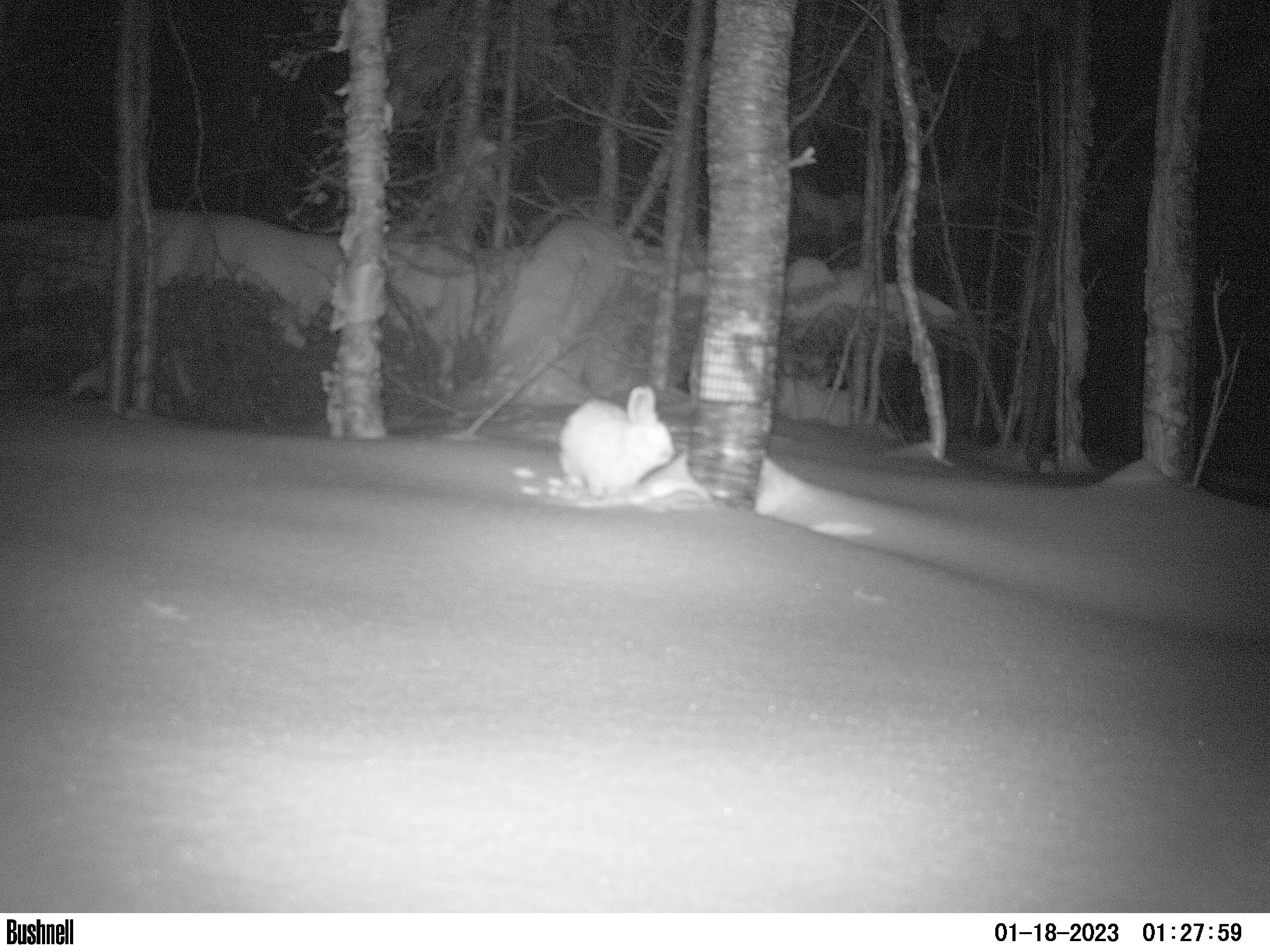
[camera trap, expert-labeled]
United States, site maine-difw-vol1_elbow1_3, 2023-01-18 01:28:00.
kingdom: Animalia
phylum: Chordata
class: Mammalia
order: Lagomorpha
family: Leporidae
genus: Lepus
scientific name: Lepus americanus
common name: snowshoe hare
Snowshoe hare (Lepus americanus).